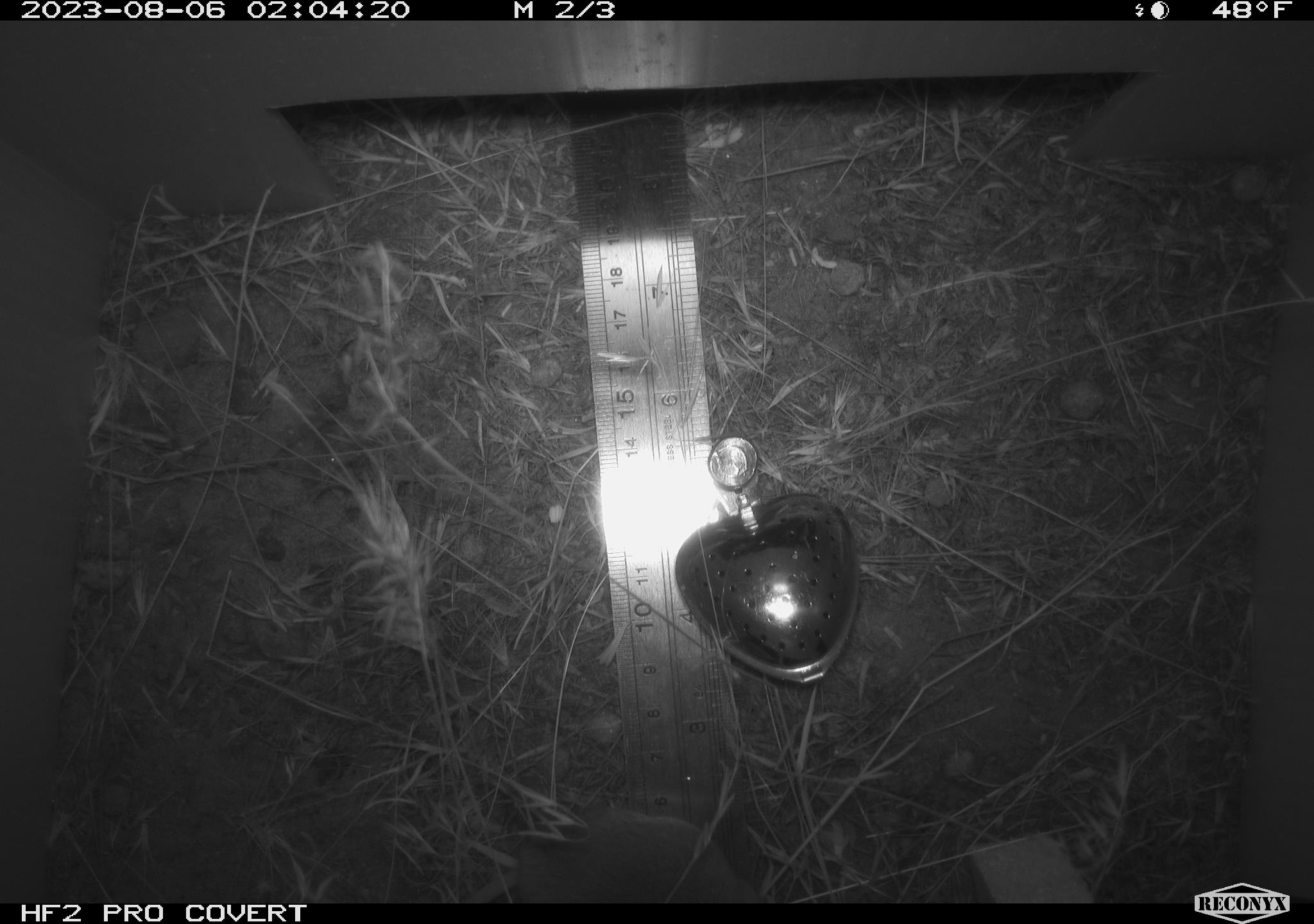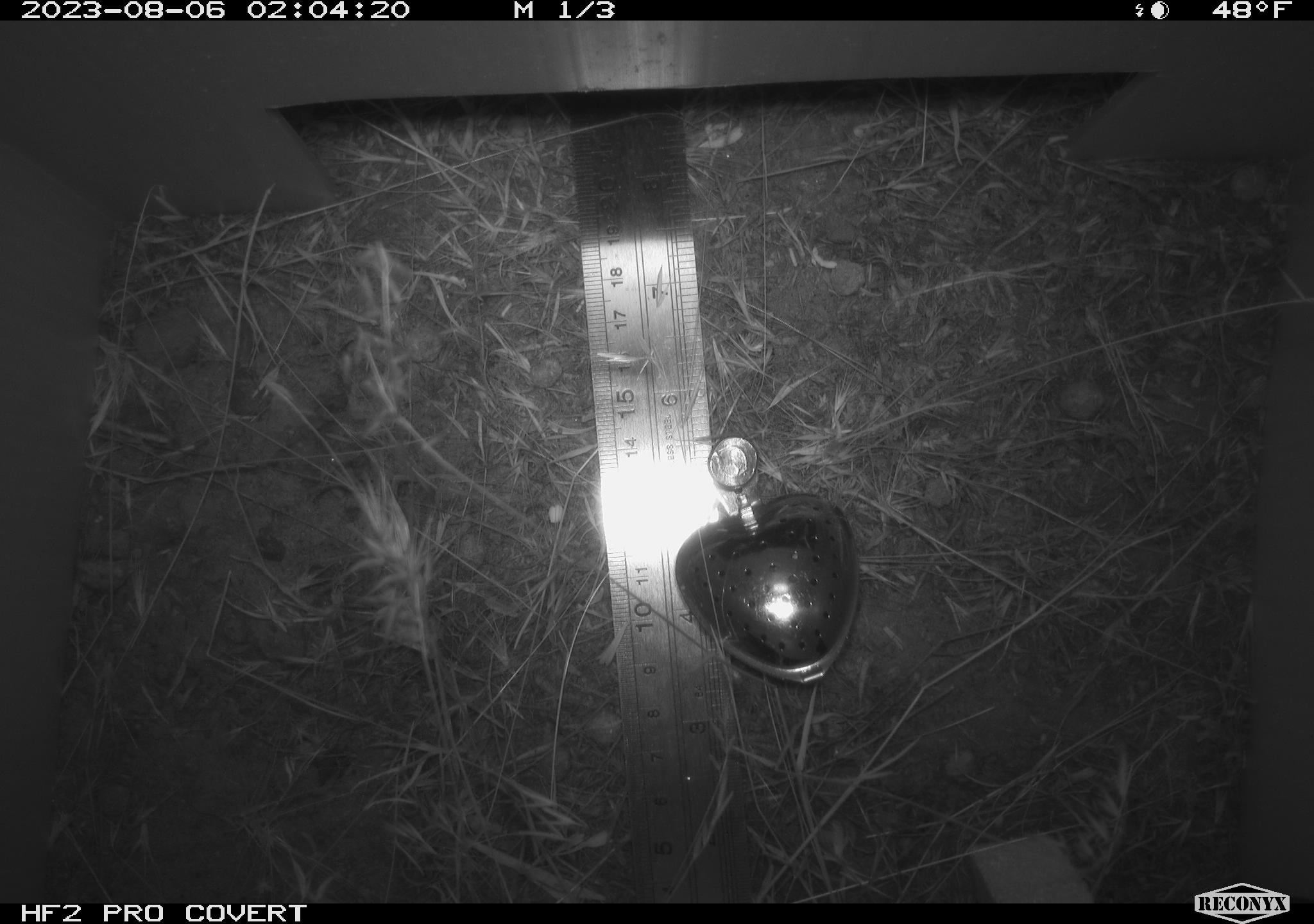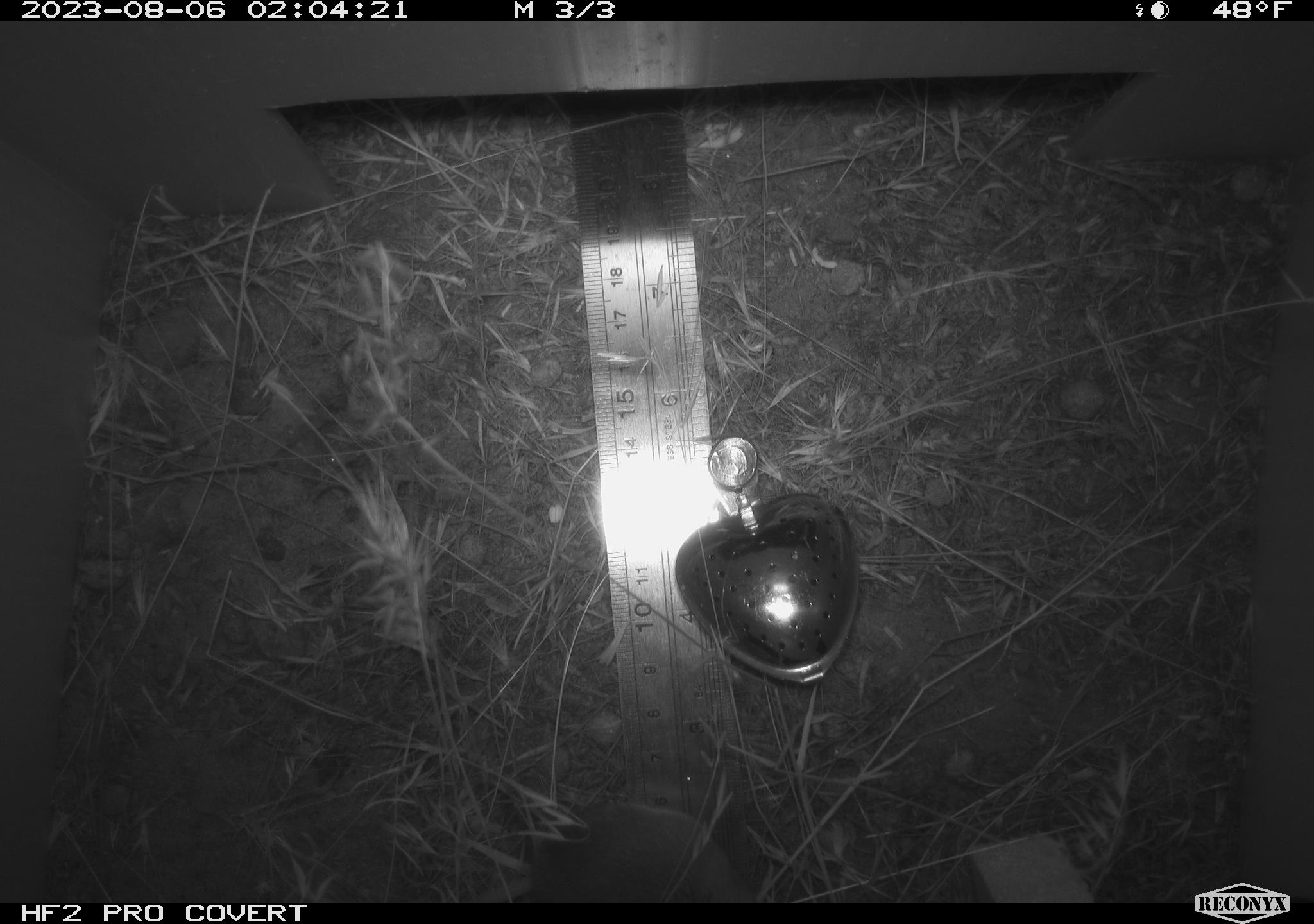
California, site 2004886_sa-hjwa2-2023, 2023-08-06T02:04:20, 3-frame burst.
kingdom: Animalia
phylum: Chordata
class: Mammalia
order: Rodentia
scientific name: Rodentia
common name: mouse species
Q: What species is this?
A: Mouse species (Rodentia).